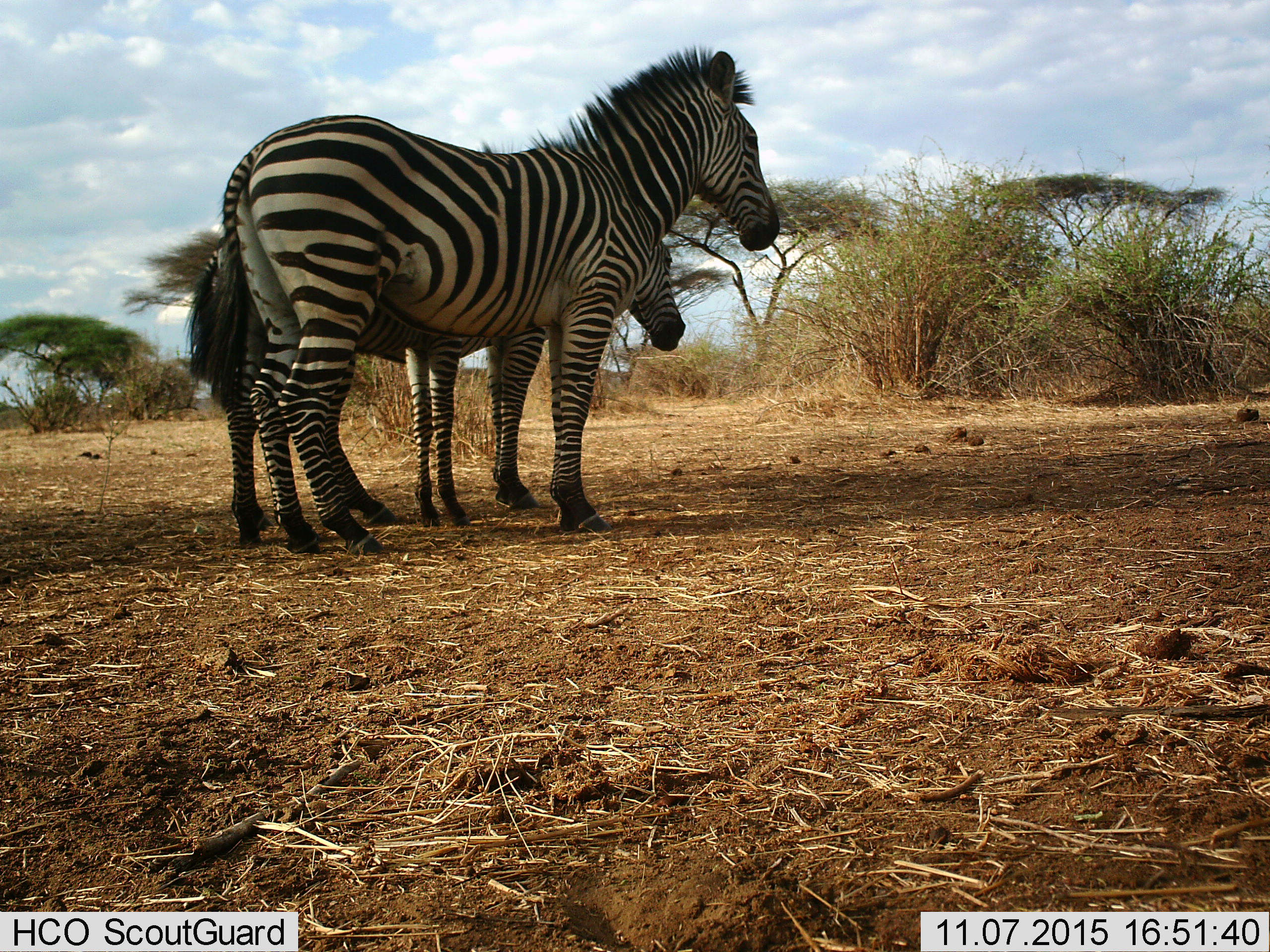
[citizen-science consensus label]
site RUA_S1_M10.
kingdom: Animalia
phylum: Chordata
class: Mammalia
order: Perissodactyla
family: Equidae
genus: Equus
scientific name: Equus quagga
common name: plains zebra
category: zebraplains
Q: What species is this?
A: Zebraplains (plains zebra) (Equus quagga).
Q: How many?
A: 3.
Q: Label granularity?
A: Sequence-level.